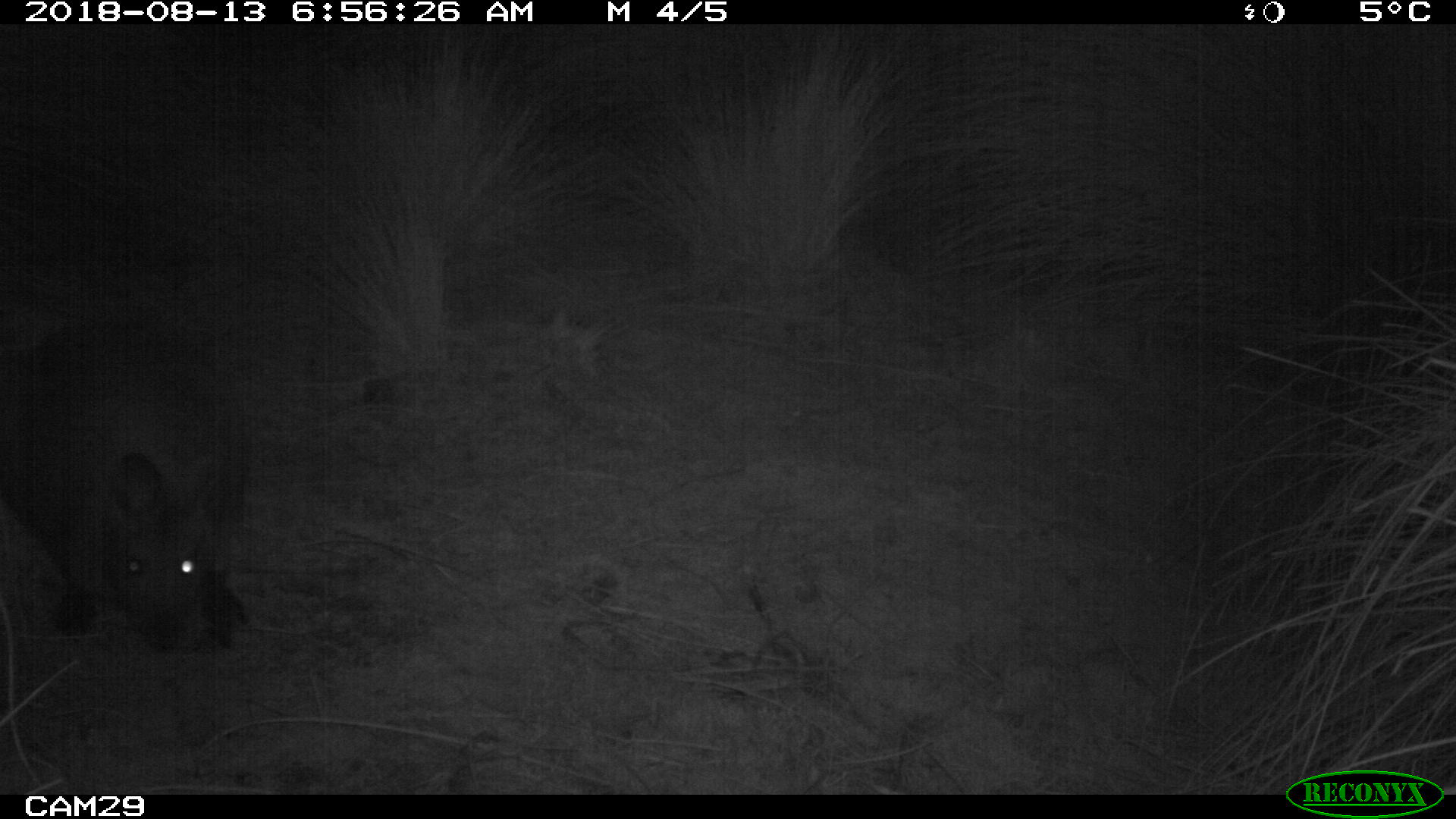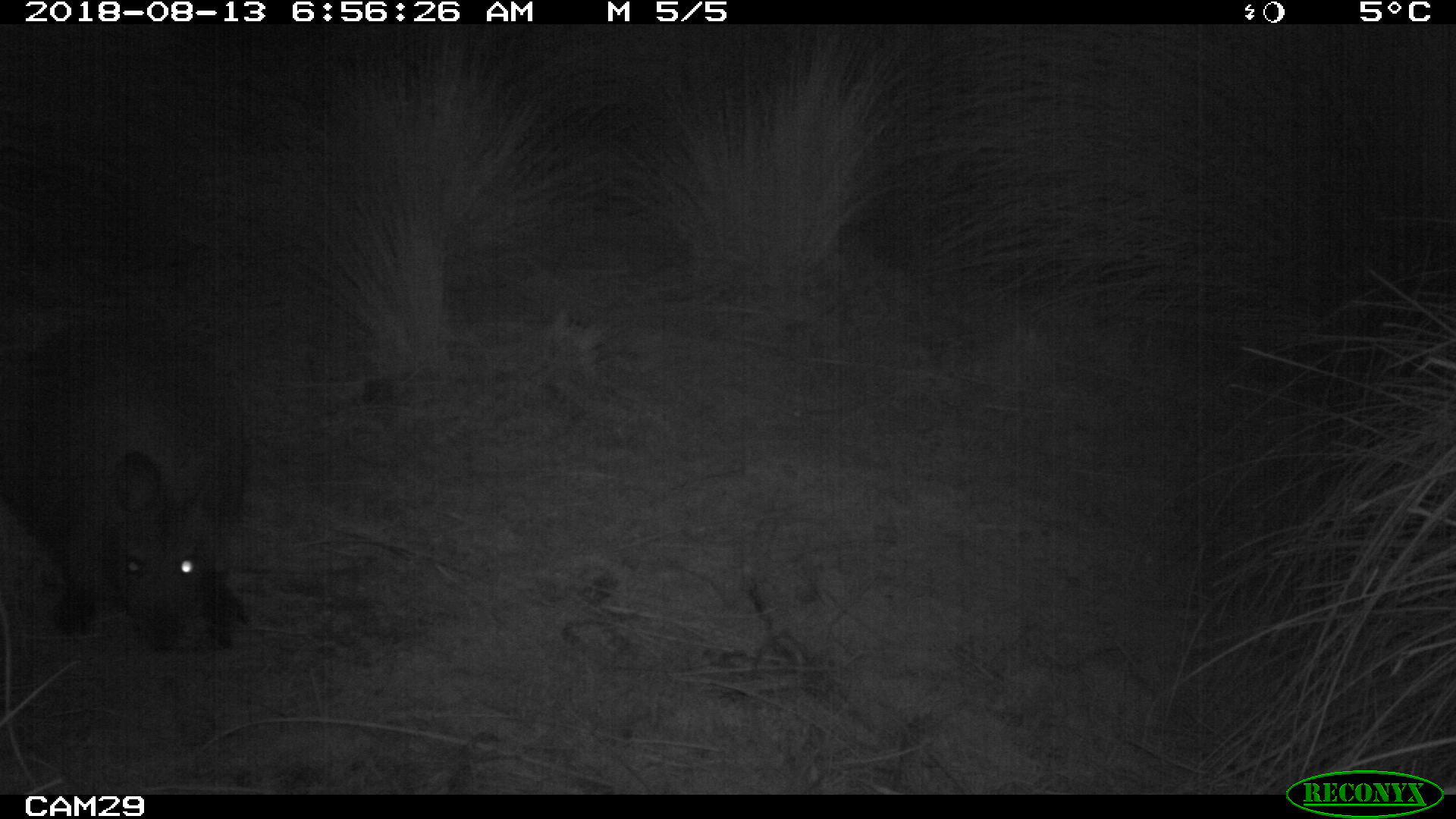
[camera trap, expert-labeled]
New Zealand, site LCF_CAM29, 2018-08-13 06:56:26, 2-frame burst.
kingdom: Animalia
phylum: Chordata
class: Mammalia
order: Diprotodontia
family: Macropodidae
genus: Notamacropus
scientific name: Notamacropus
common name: wallaby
Wallaby (Notamacropus).